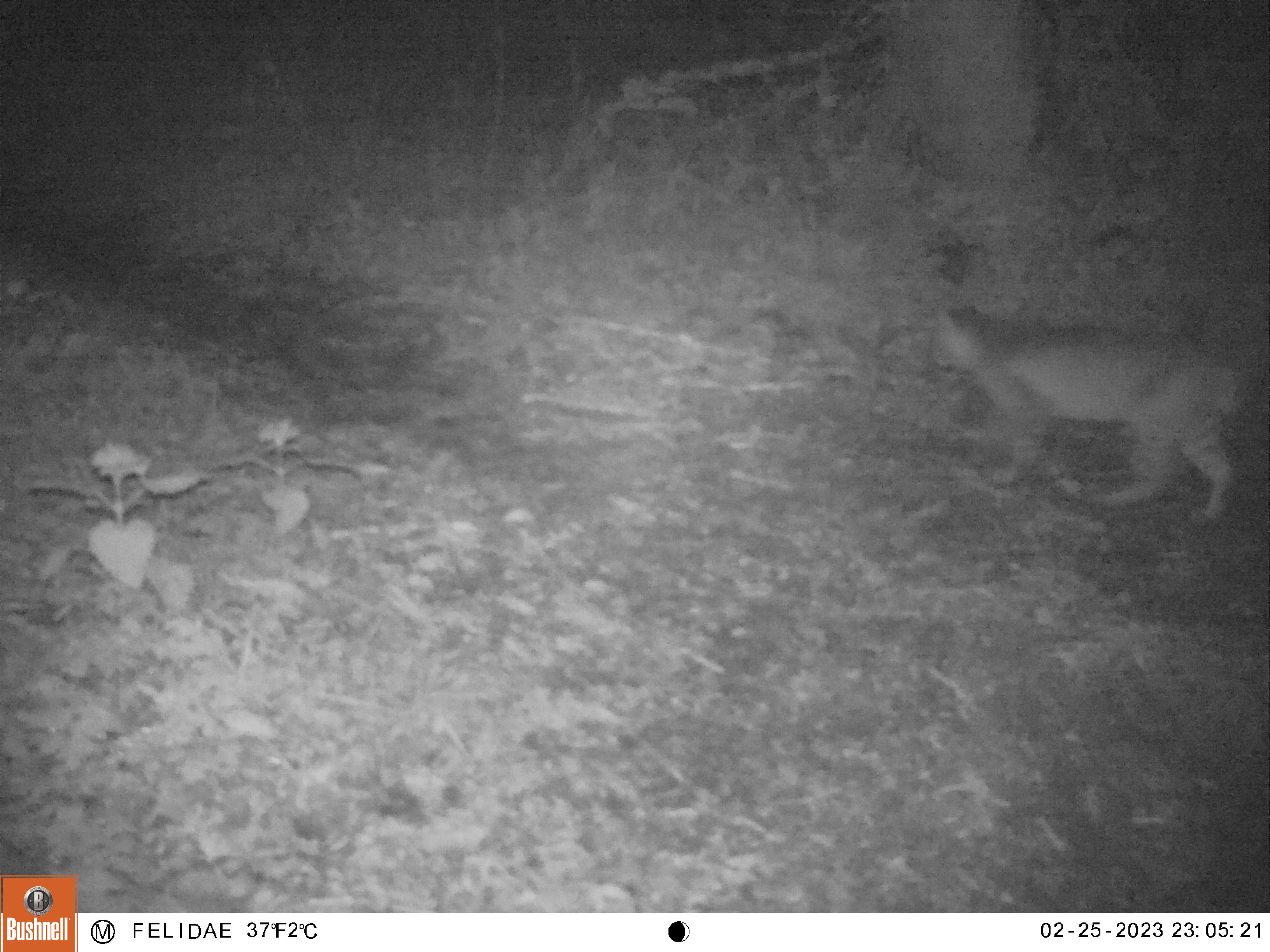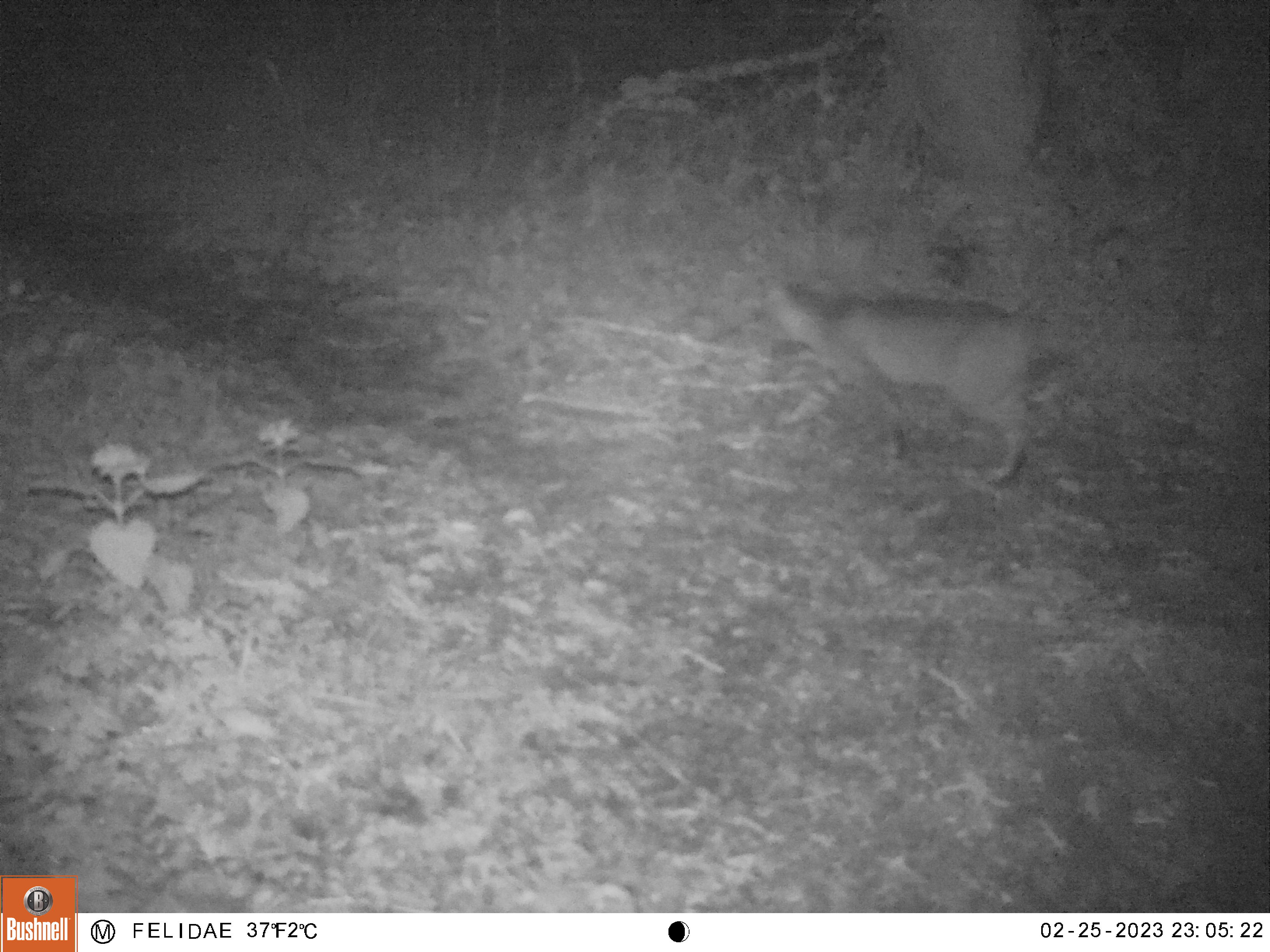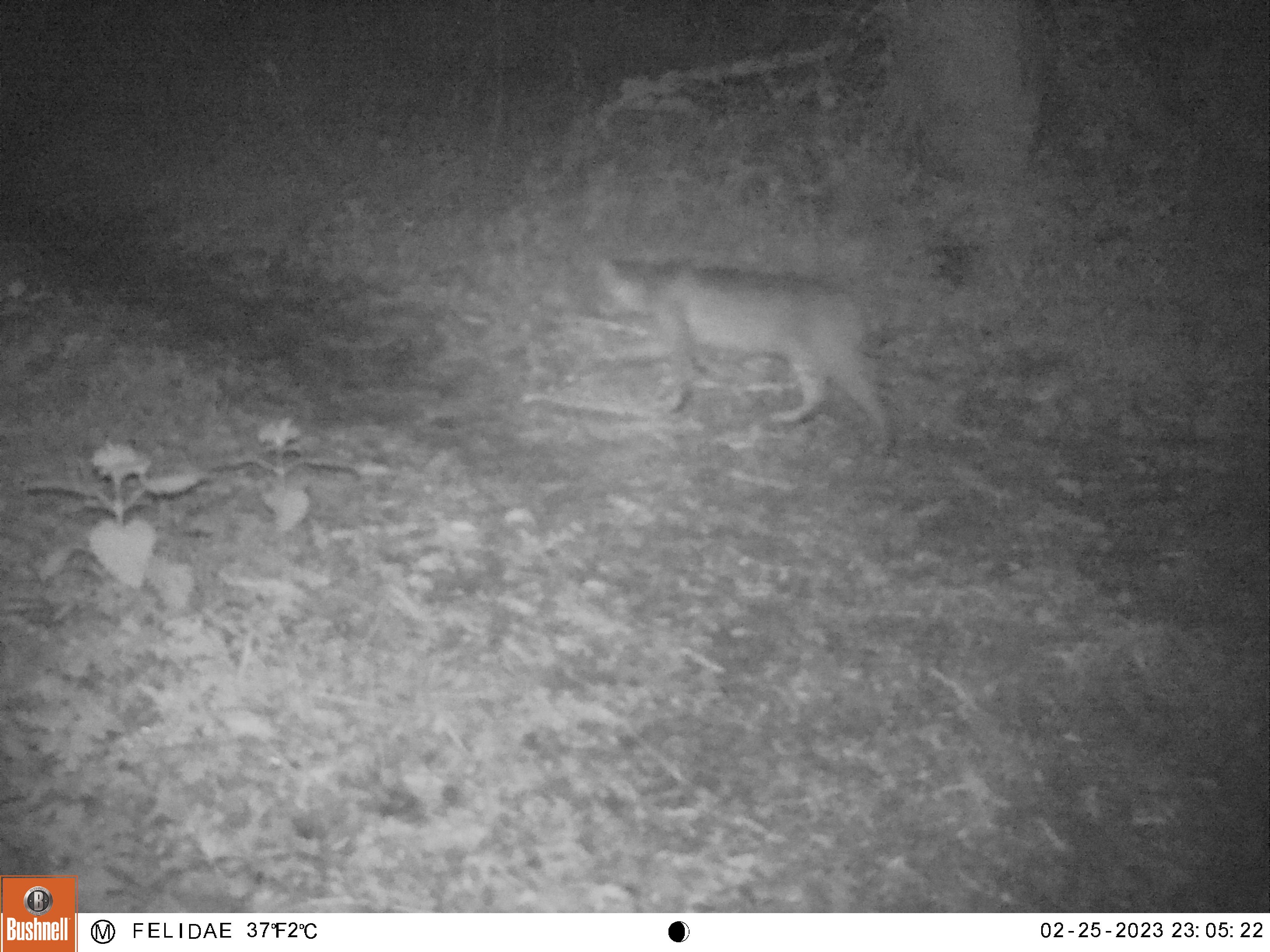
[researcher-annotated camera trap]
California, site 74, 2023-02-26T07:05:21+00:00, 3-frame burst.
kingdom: Animalia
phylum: Chordata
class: Mammalia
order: Carnivora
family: Felidae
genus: Lynx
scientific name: Lynx rufus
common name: bobcat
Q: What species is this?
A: Bobcat (Lynx rufus).